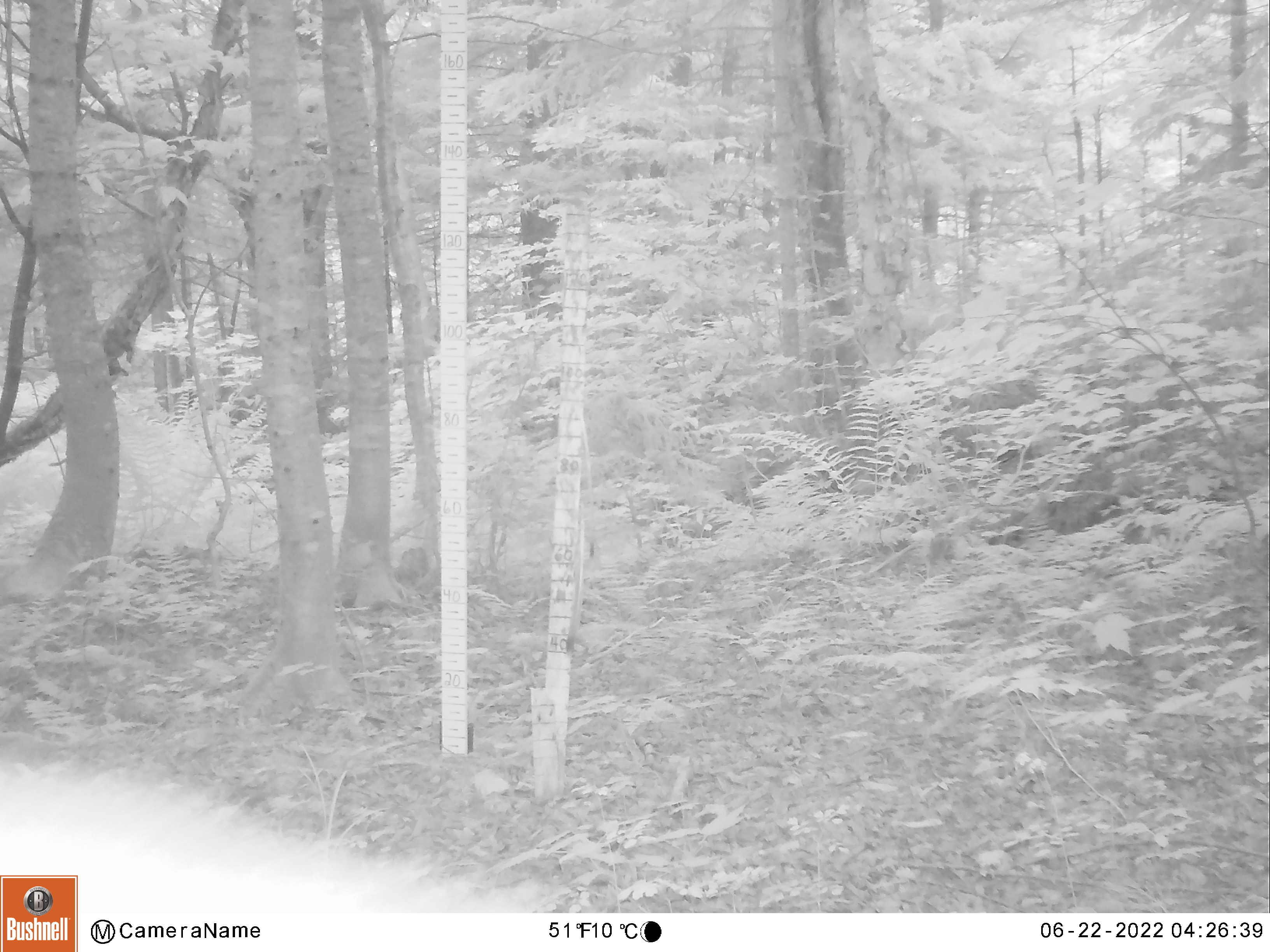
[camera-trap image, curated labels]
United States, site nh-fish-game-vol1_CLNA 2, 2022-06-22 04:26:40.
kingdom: Animalia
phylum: Chordata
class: Mammalia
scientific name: Mammalia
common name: mammal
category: mammal sp.